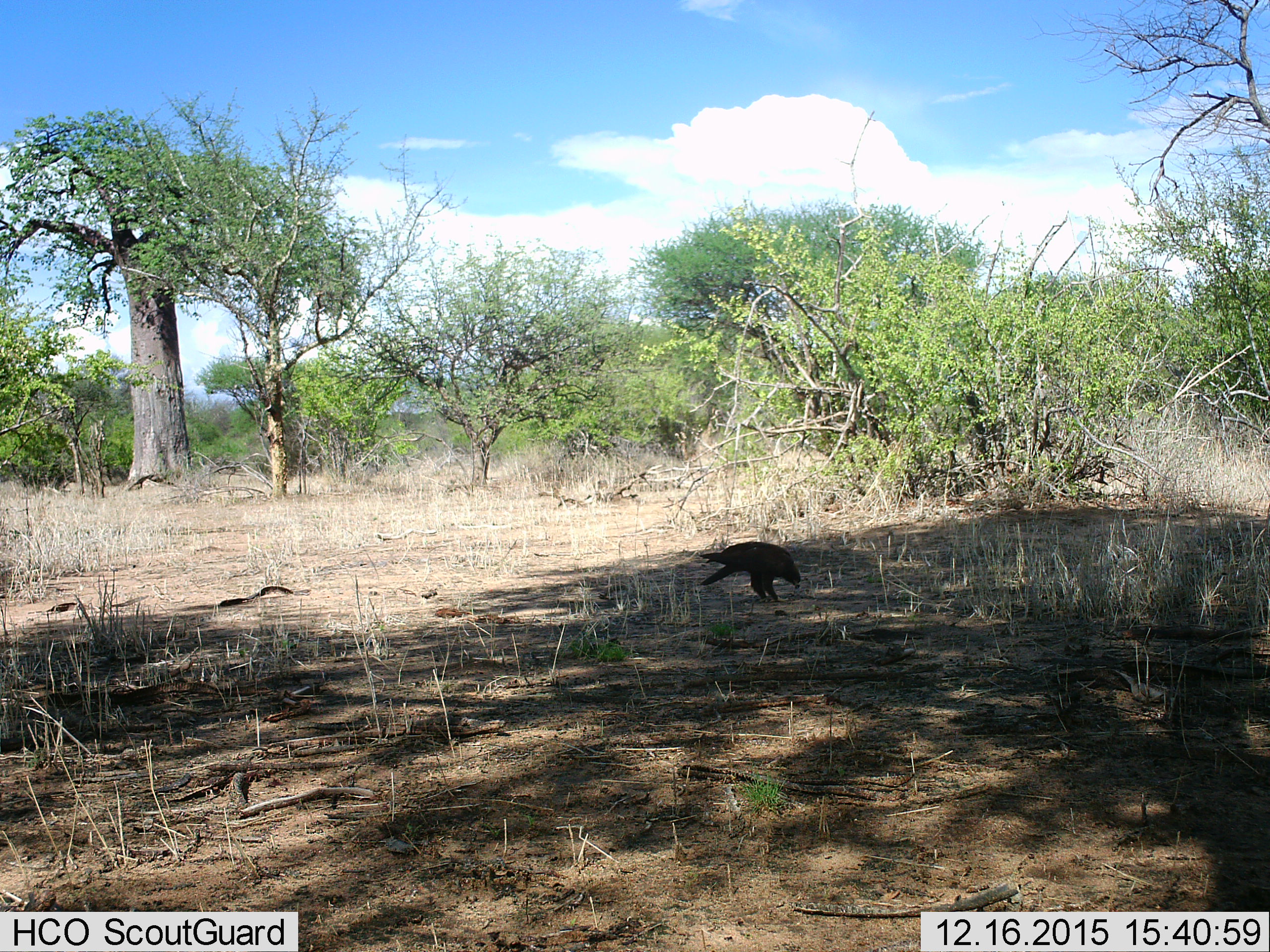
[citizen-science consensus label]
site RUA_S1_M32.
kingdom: Animalia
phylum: Chordata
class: Aves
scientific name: Aves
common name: bird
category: birdother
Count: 1.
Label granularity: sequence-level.